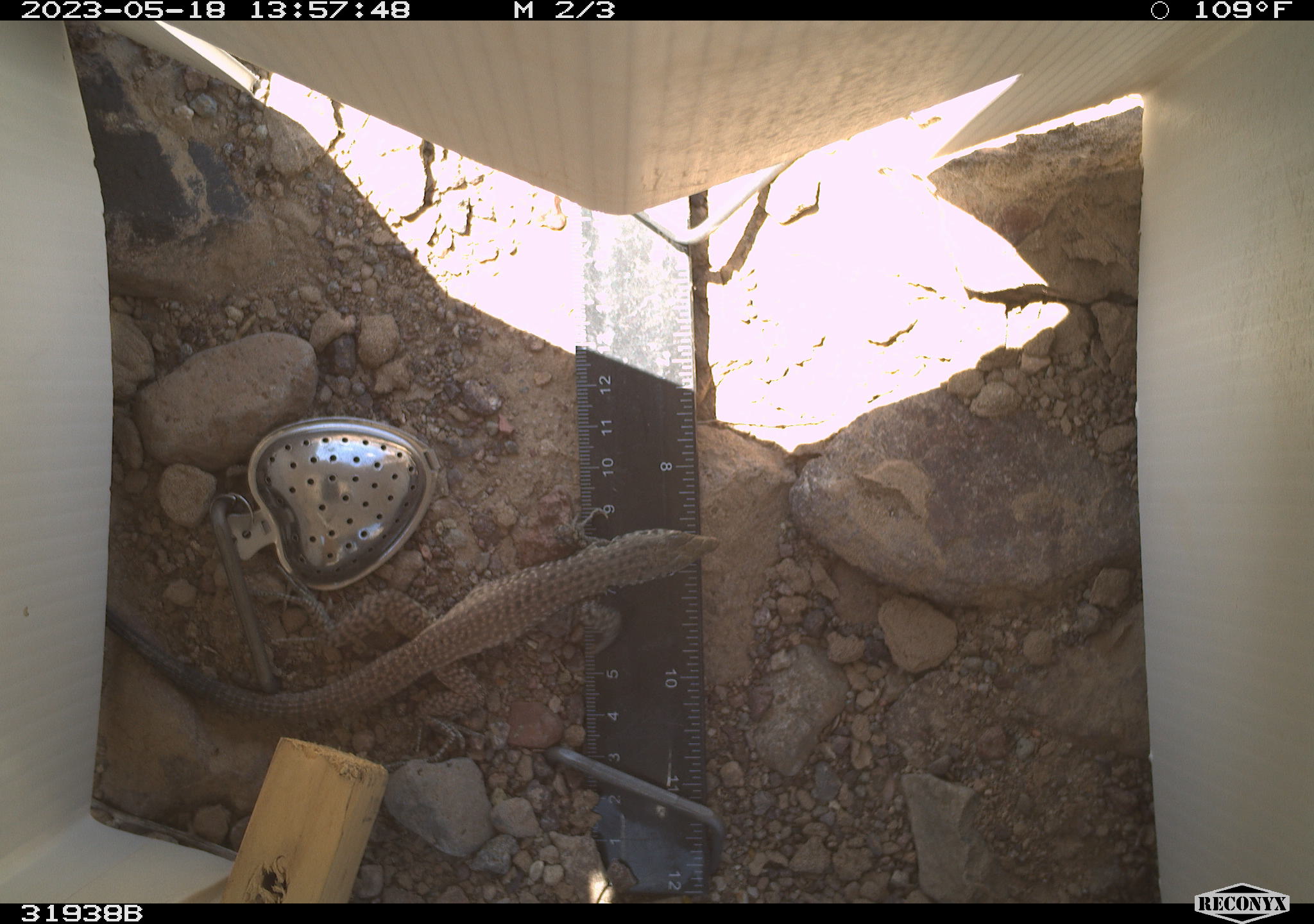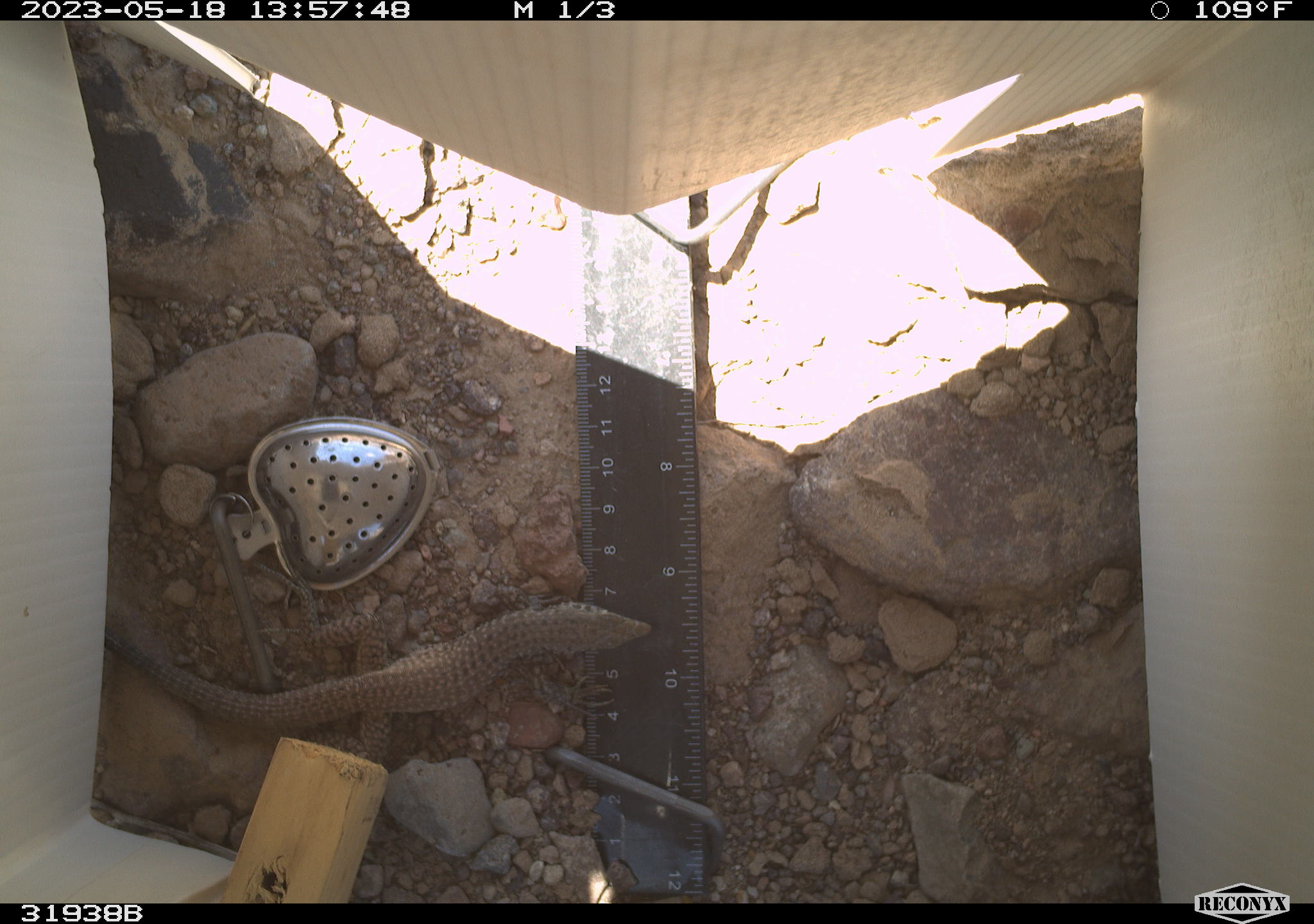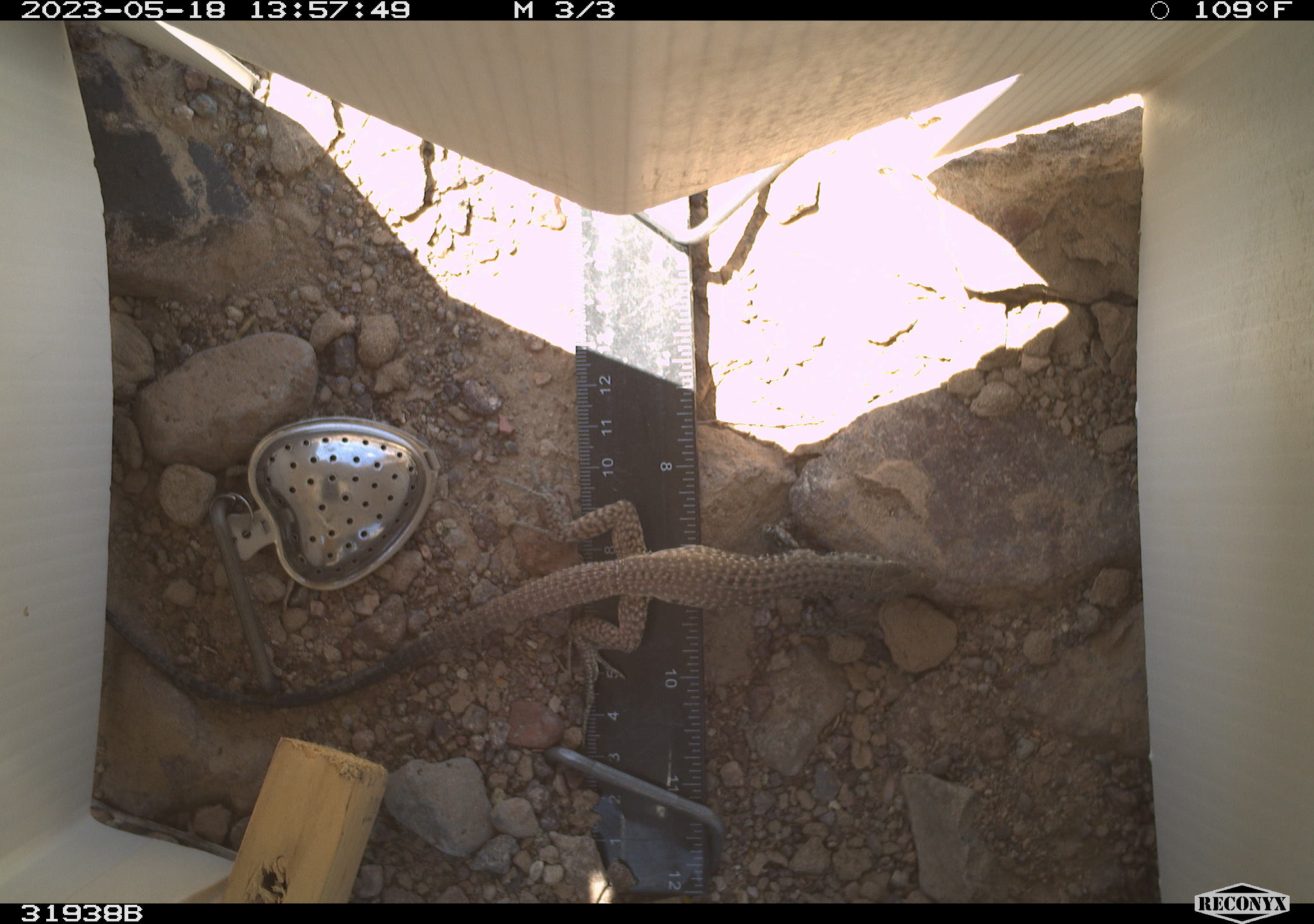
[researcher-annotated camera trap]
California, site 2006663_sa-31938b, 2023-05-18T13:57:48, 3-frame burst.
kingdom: Animalia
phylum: Chordata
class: Reptilia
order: Squamata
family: Teiidae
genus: Aspidoscelis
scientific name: Aspidoscelis tigris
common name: western whiptail